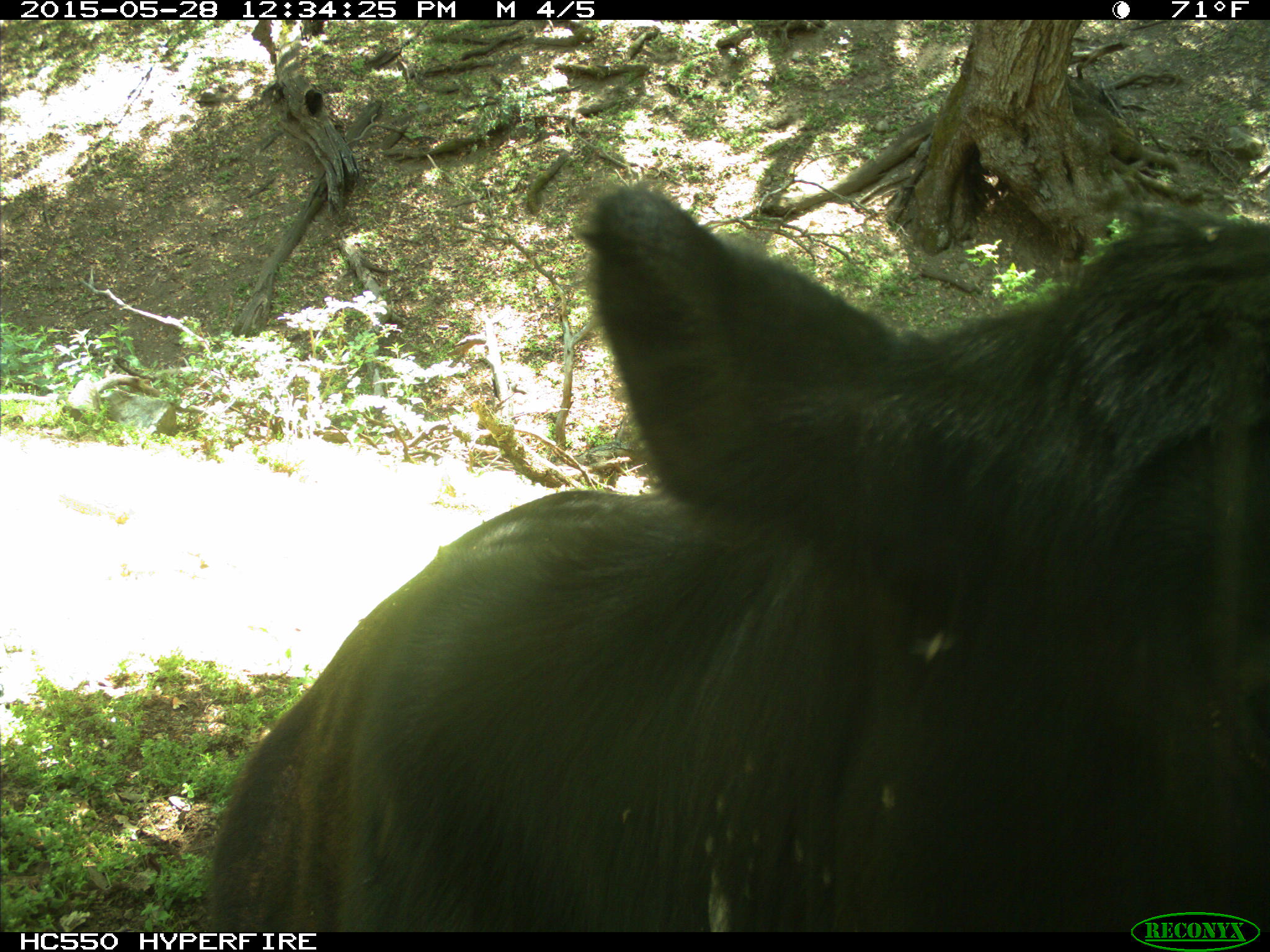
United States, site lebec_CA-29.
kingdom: Animalia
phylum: Chordata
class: Mammalia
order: Artiodactyla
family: Bovidae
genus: Bos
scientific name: Bos taurus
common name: domestic cow